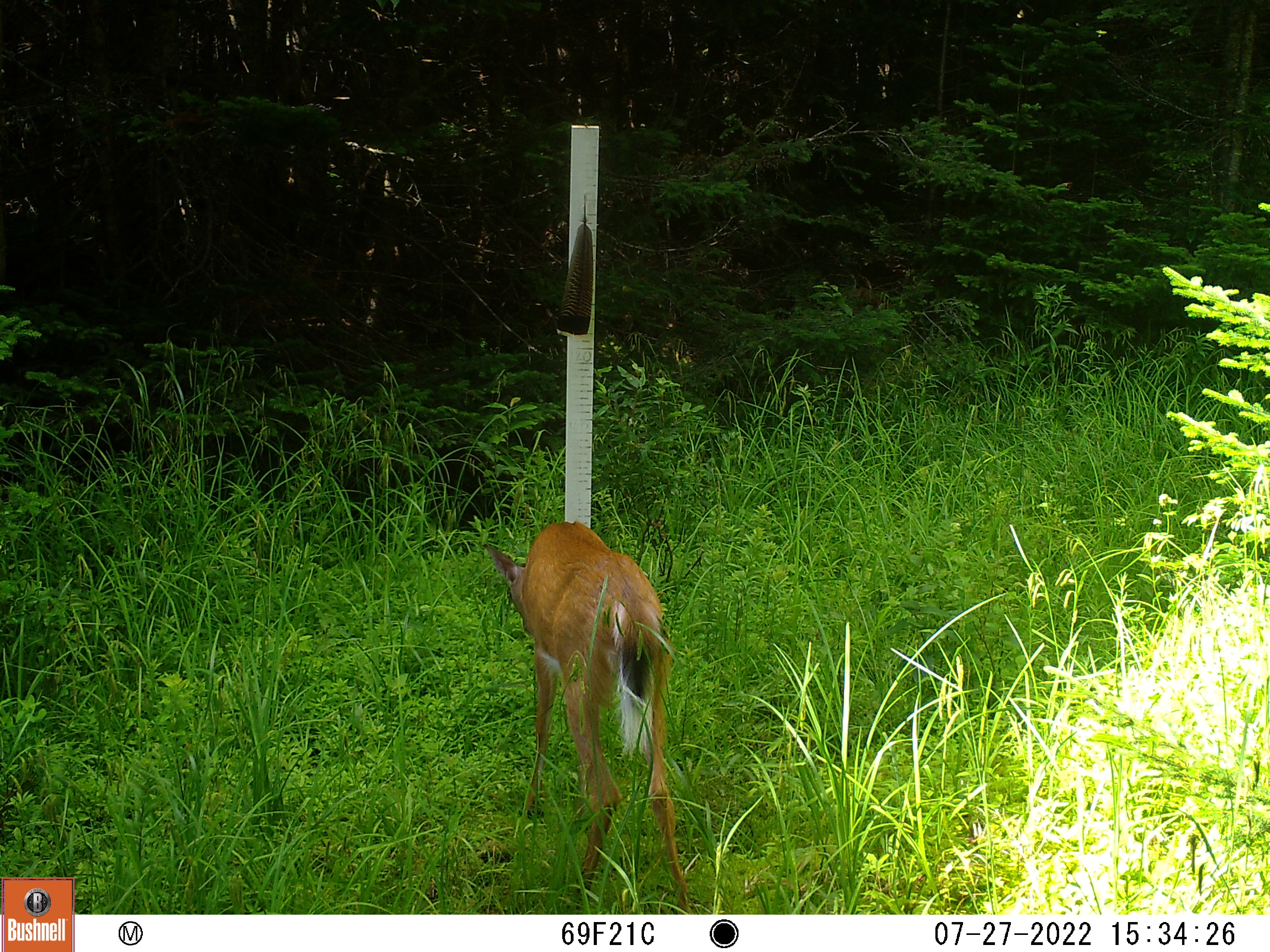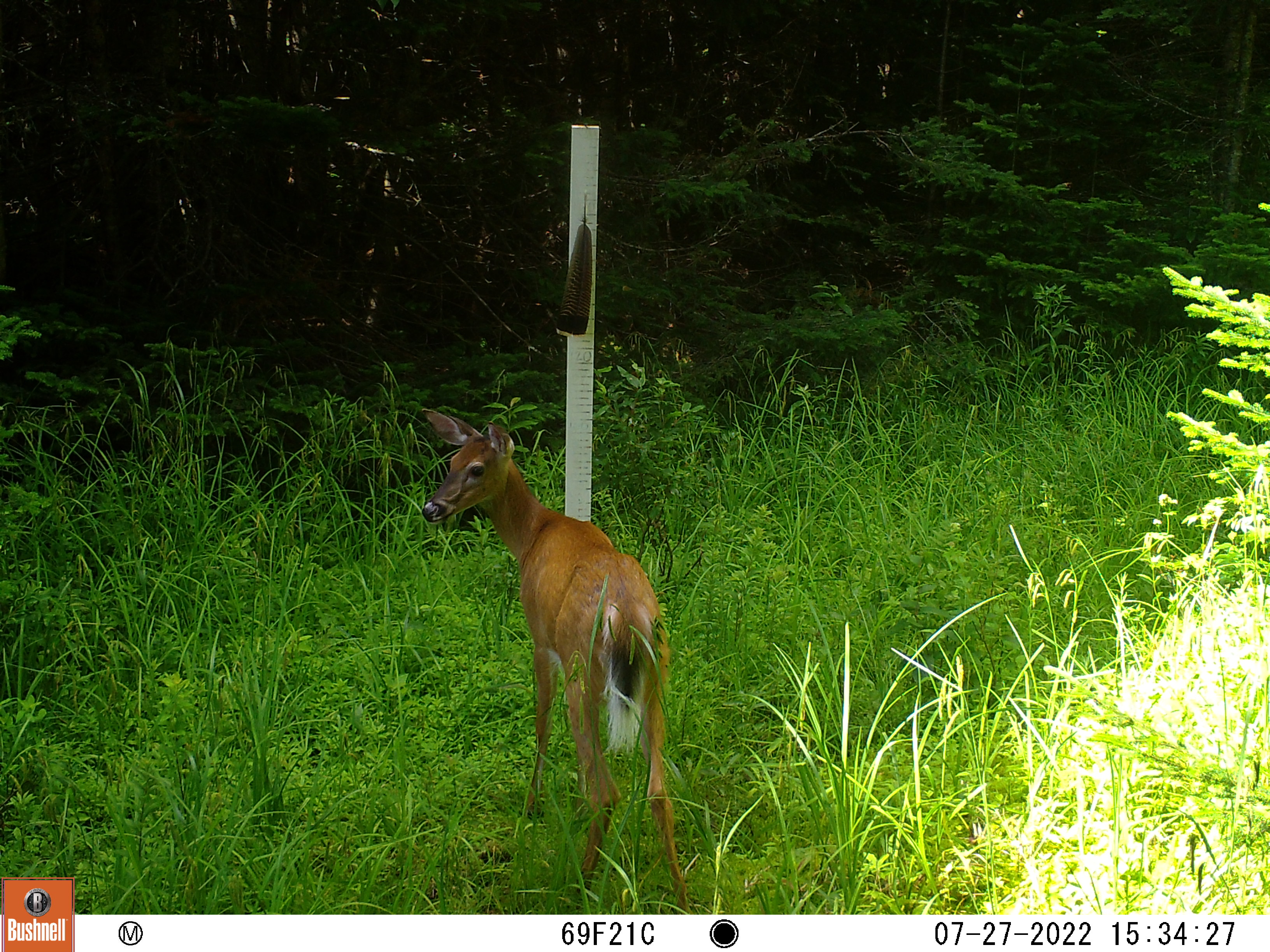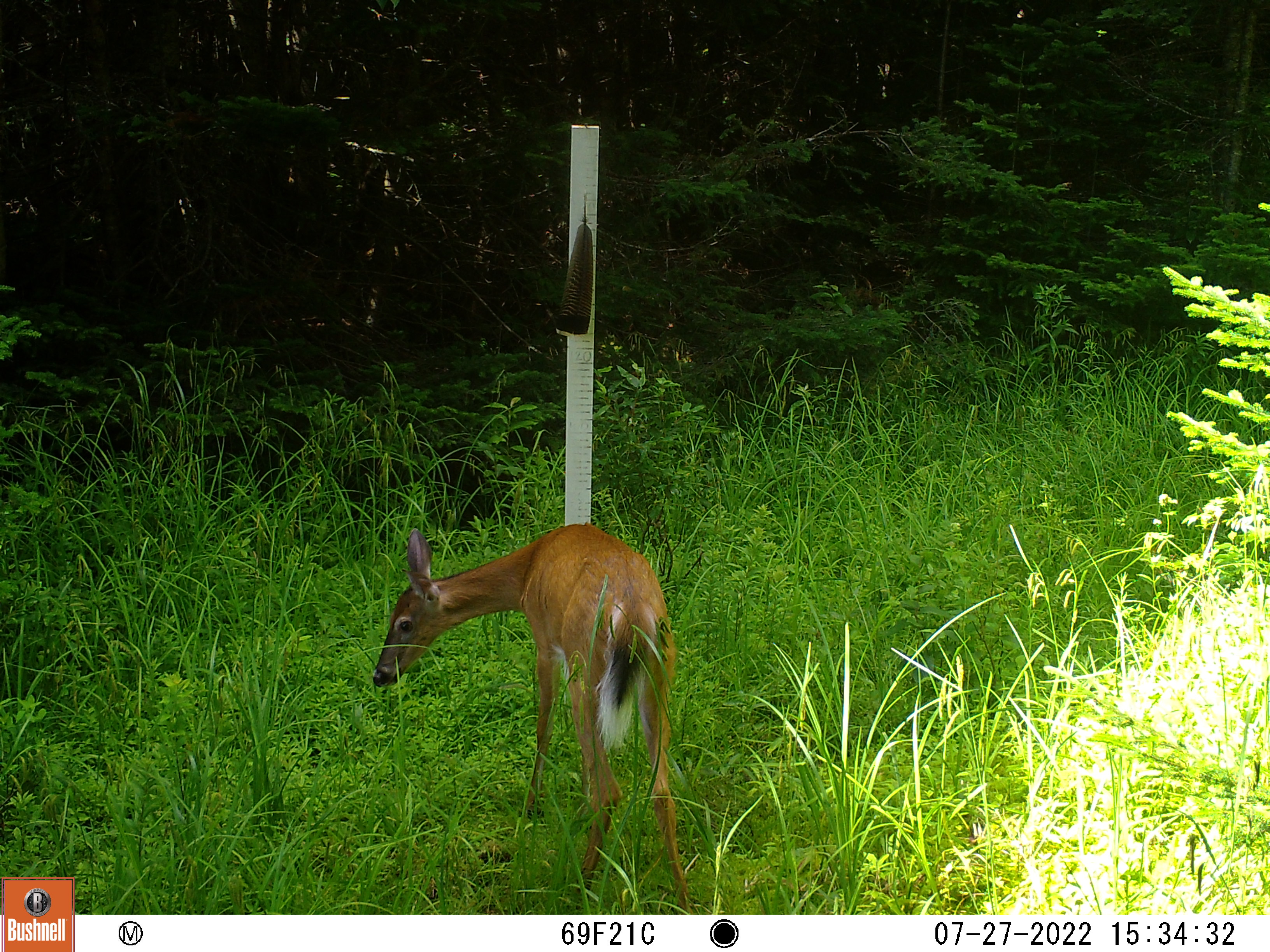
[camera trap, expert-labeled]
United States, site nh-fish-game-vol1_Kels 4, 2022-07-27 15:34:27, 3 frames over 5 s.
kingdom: Animalia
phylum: Chordata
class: Mammalia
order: Artiodactyla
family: Cervidae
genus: Odocoileus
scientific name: Odocoileus virginianus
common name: white-tailed deer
White-tailed deer (Odocoileus virginianus).